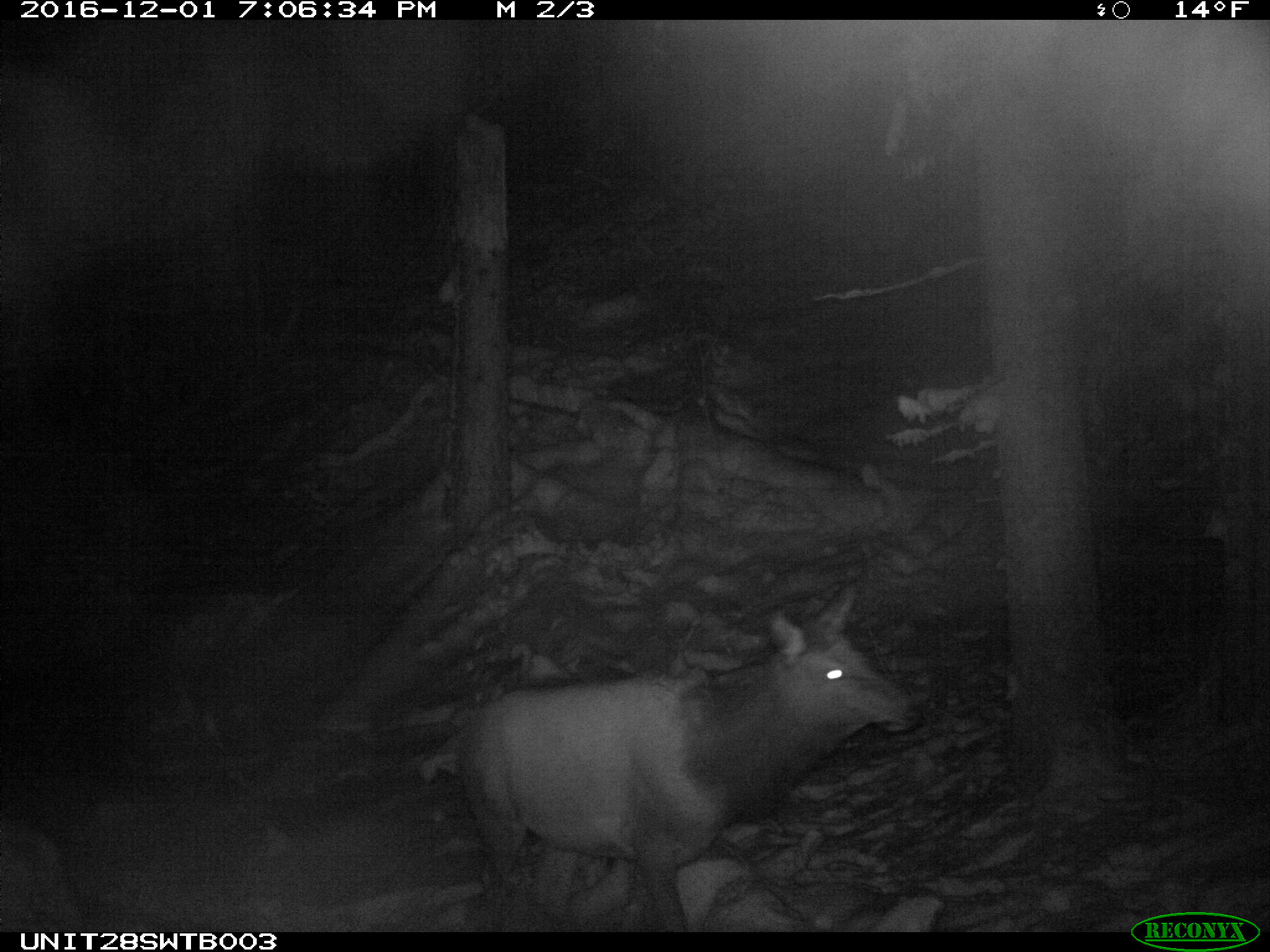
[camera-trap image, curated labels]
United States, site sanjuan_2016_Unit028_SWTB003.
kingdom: Animalia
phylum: Chordata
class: Mammalia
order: Artiodactyla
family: Cervidae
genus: Cervus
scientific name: Cervus elaphus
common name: red deer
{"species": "Cervus elaphus (red deer)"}